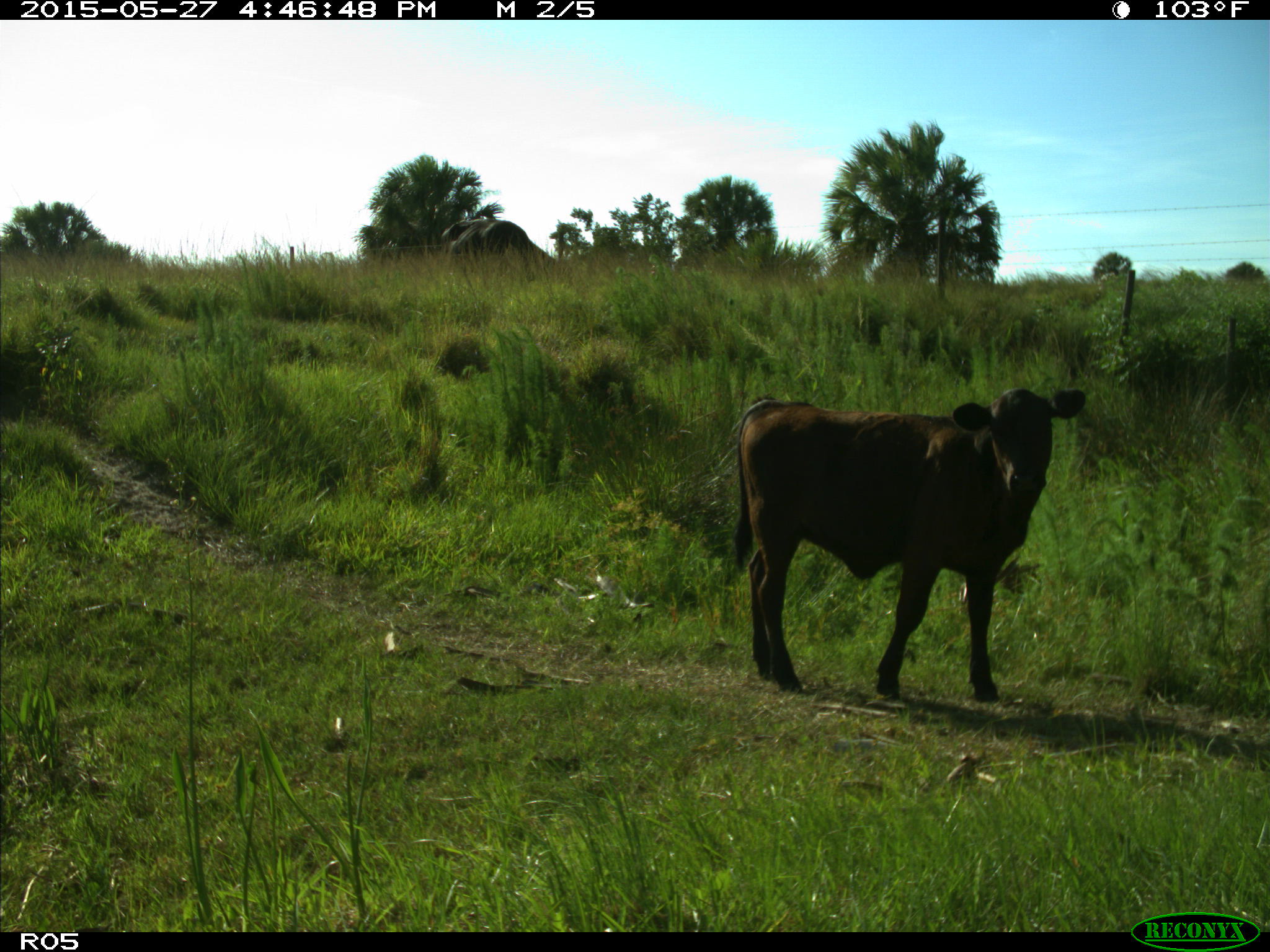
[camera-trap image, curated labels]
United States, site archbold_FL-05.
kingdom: Animalia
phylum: Chordata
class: Mammalia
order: Artiodactyla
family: Bovidae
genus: Bos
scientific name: Bos taurus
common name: domestic cow